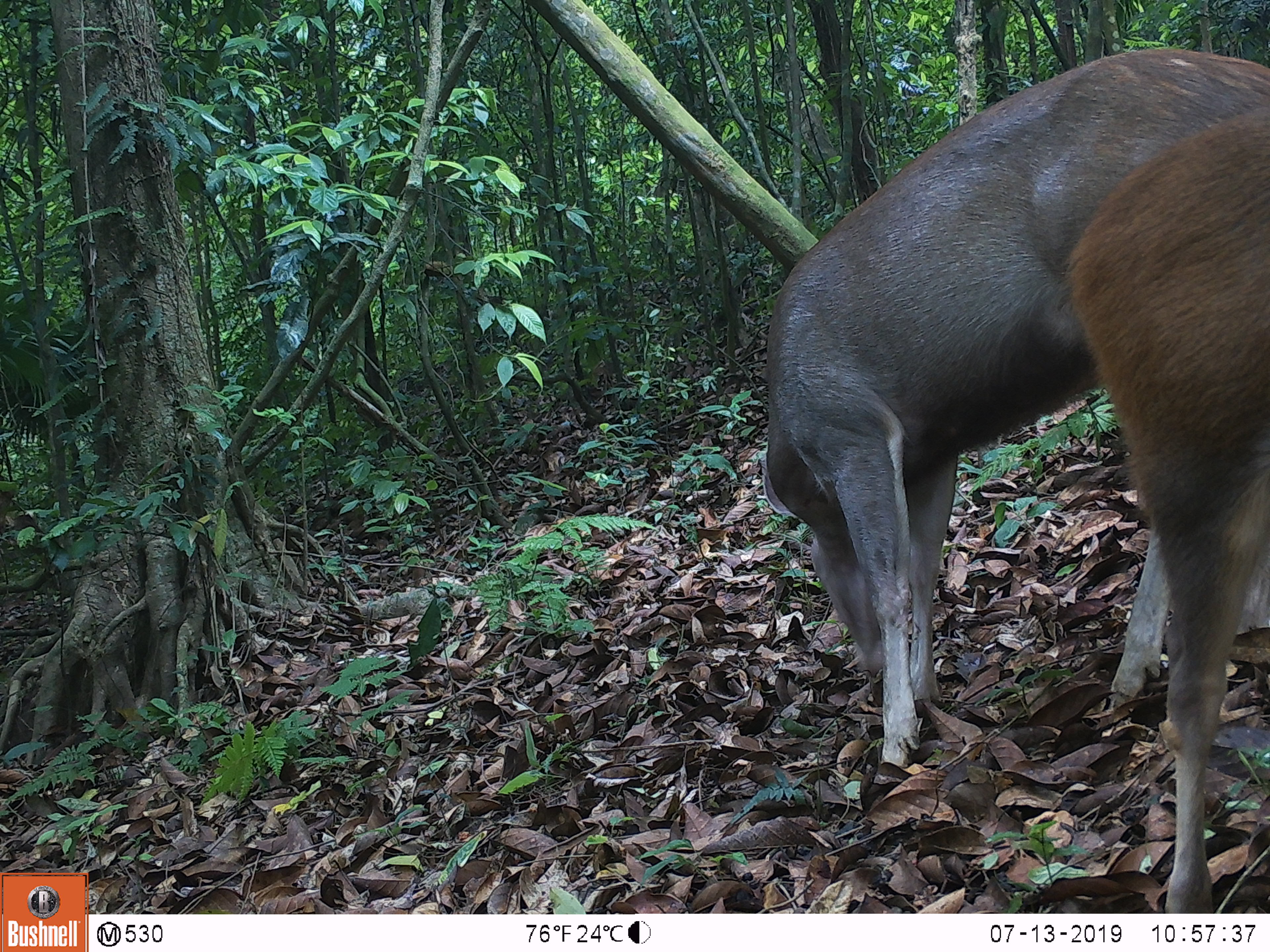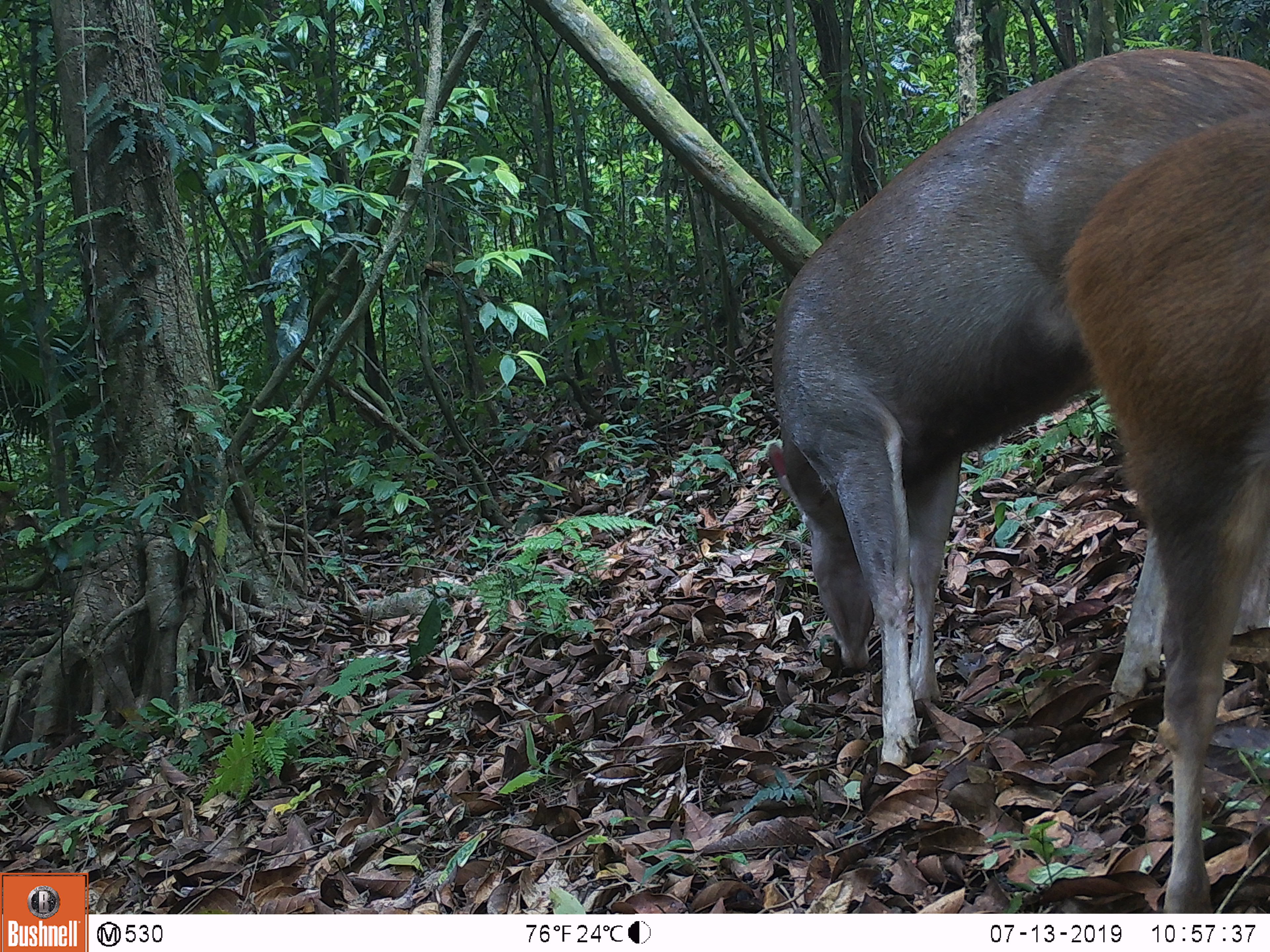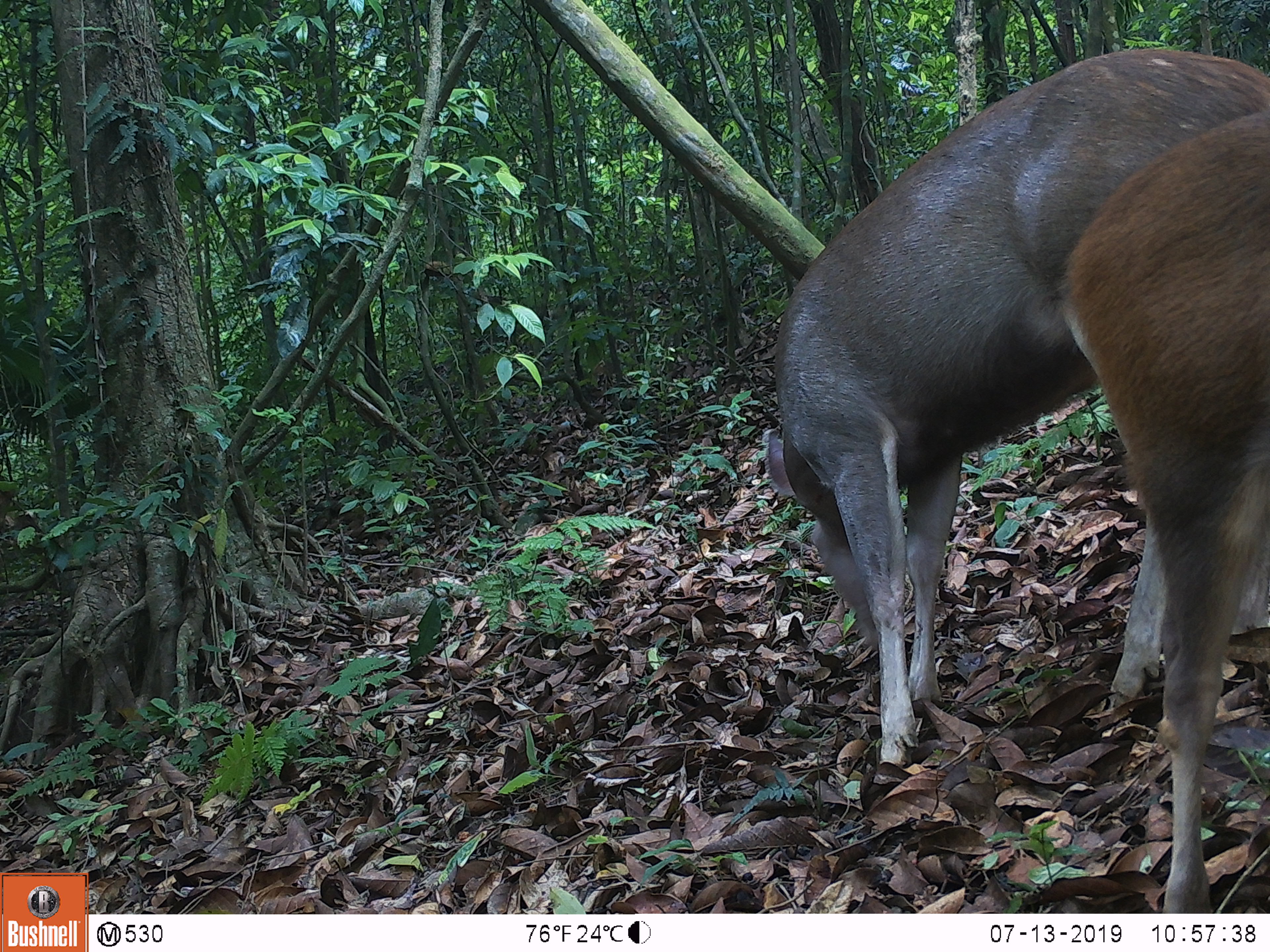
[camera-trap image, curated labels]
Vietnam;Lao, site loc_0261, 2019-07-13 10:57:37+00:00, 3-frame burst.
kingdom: Animalia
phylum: Chordata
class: Mammalia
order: Artiodactyla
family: Cervidae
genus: Rusa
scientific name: Rusa unicolor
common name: sambar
Sambar (Rusa unicolor). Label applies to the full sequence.